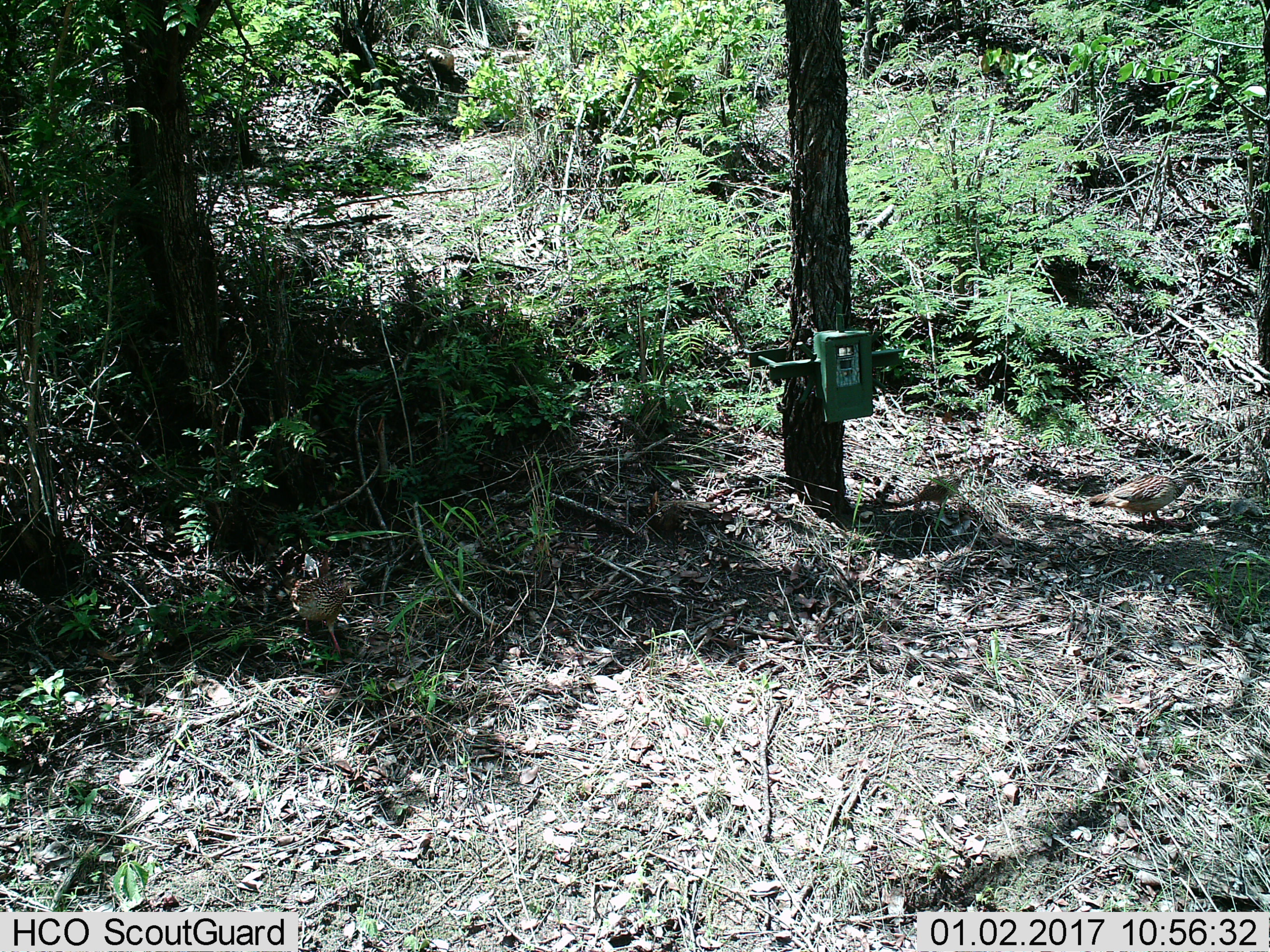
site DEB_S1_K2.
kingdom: Animalia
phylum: Chordata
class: Aves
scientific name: Aves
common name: bird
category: birdother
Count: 1.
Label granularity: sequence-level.